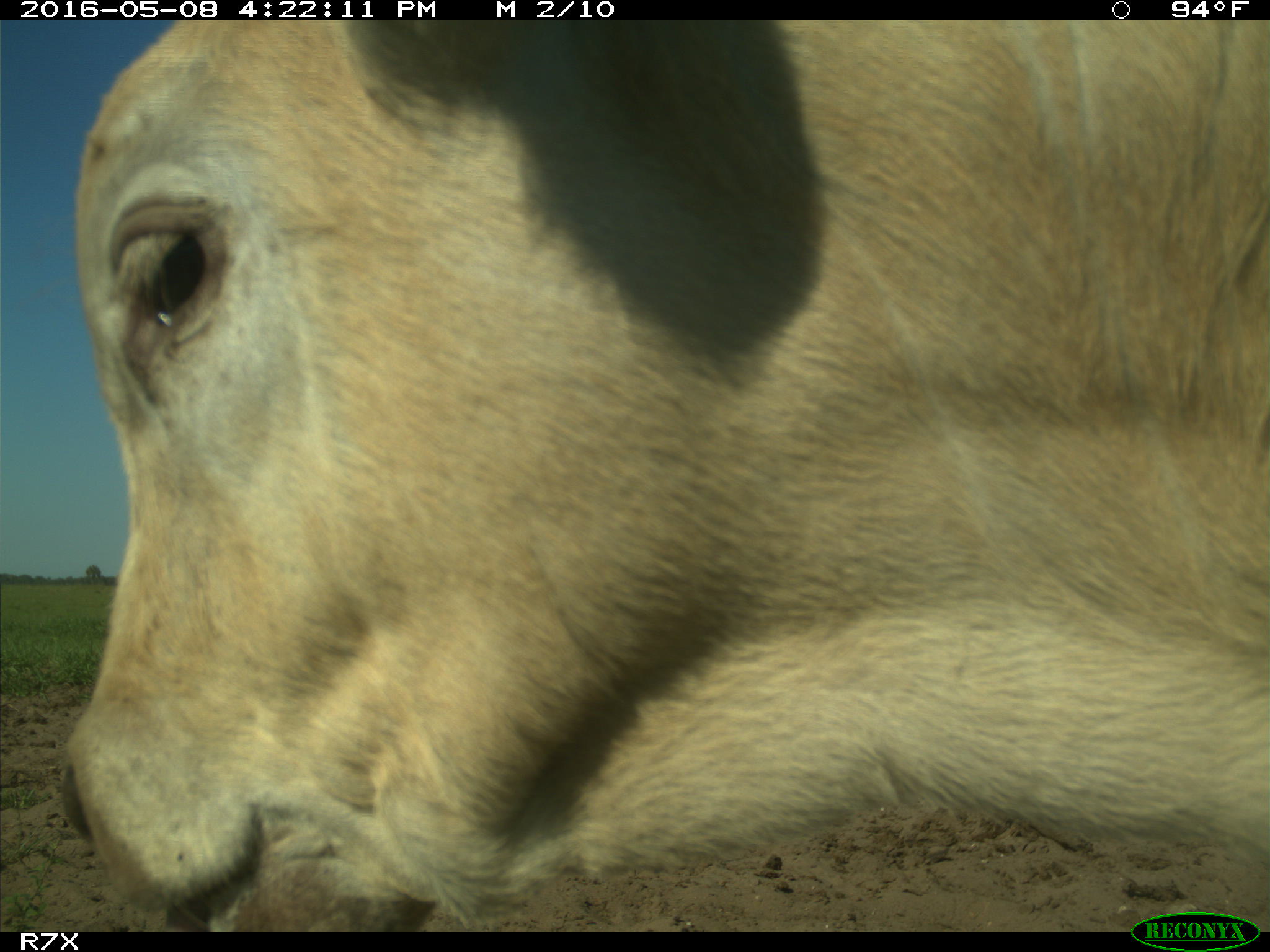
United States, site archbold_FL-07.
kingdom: Animalia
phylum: Chordata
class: Mammalia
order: Artiodactyla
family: Bovidae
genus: Bos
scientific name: Bos taurus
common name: domestic cow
Bos taurus (domestic cow).